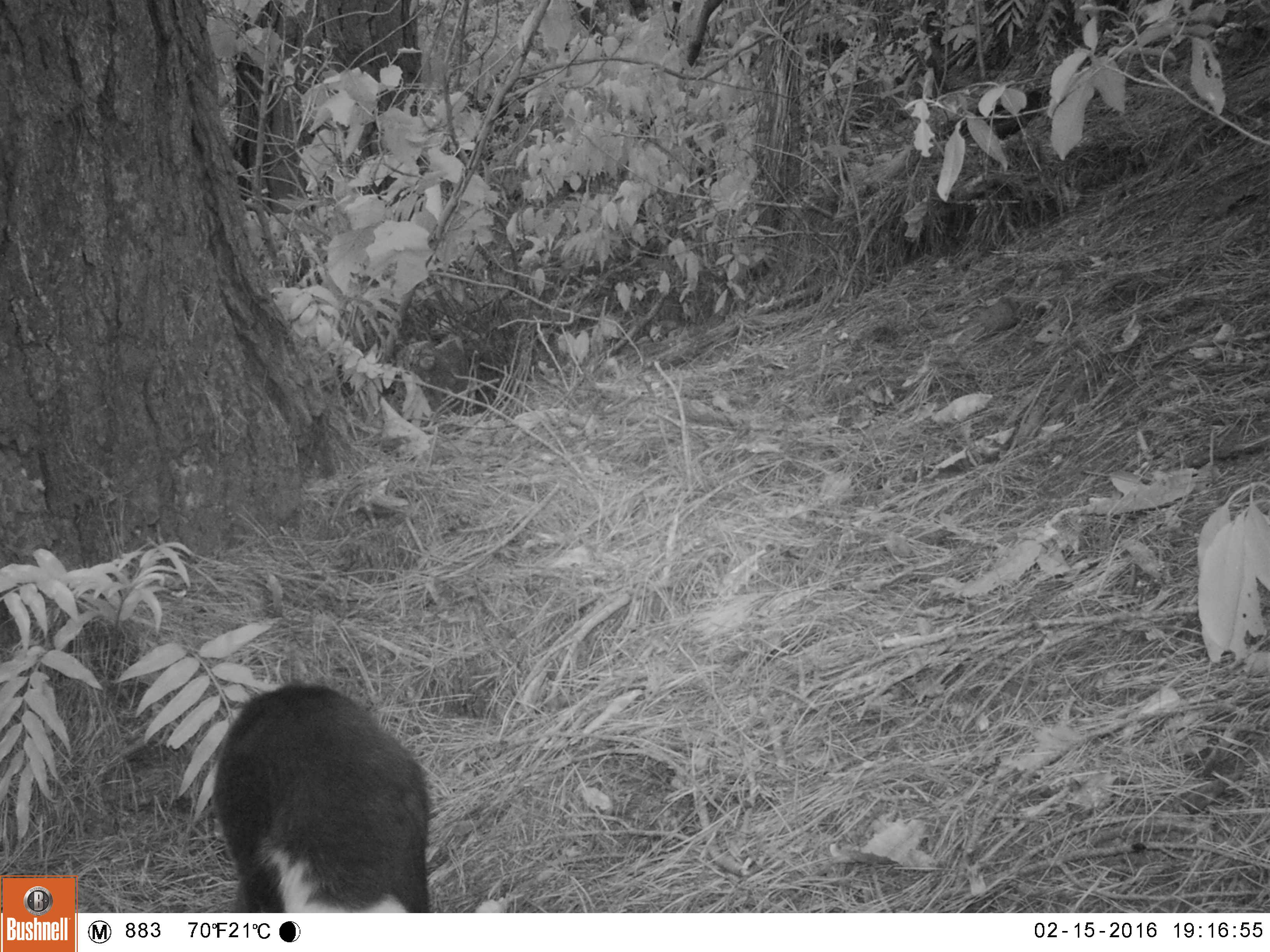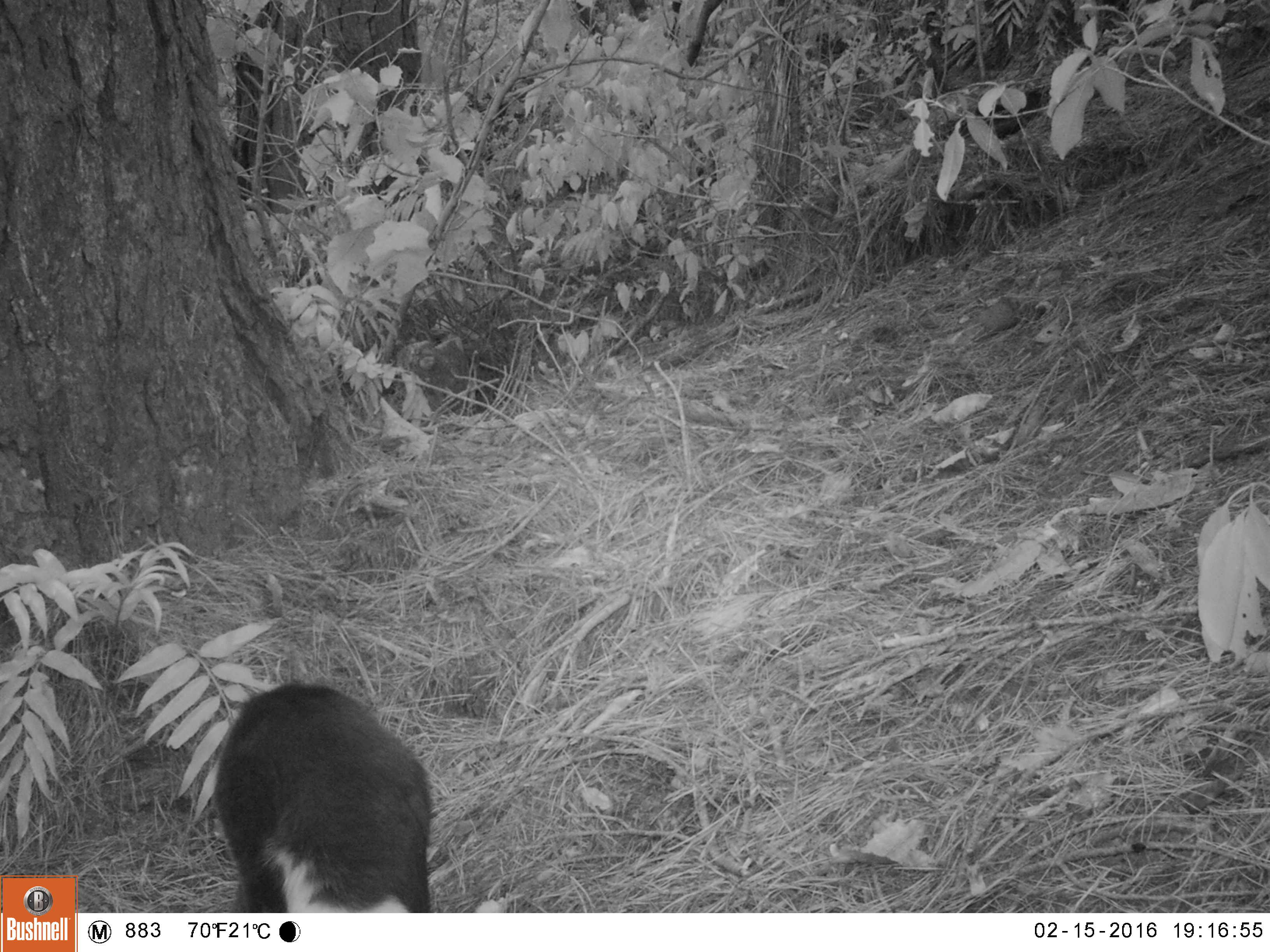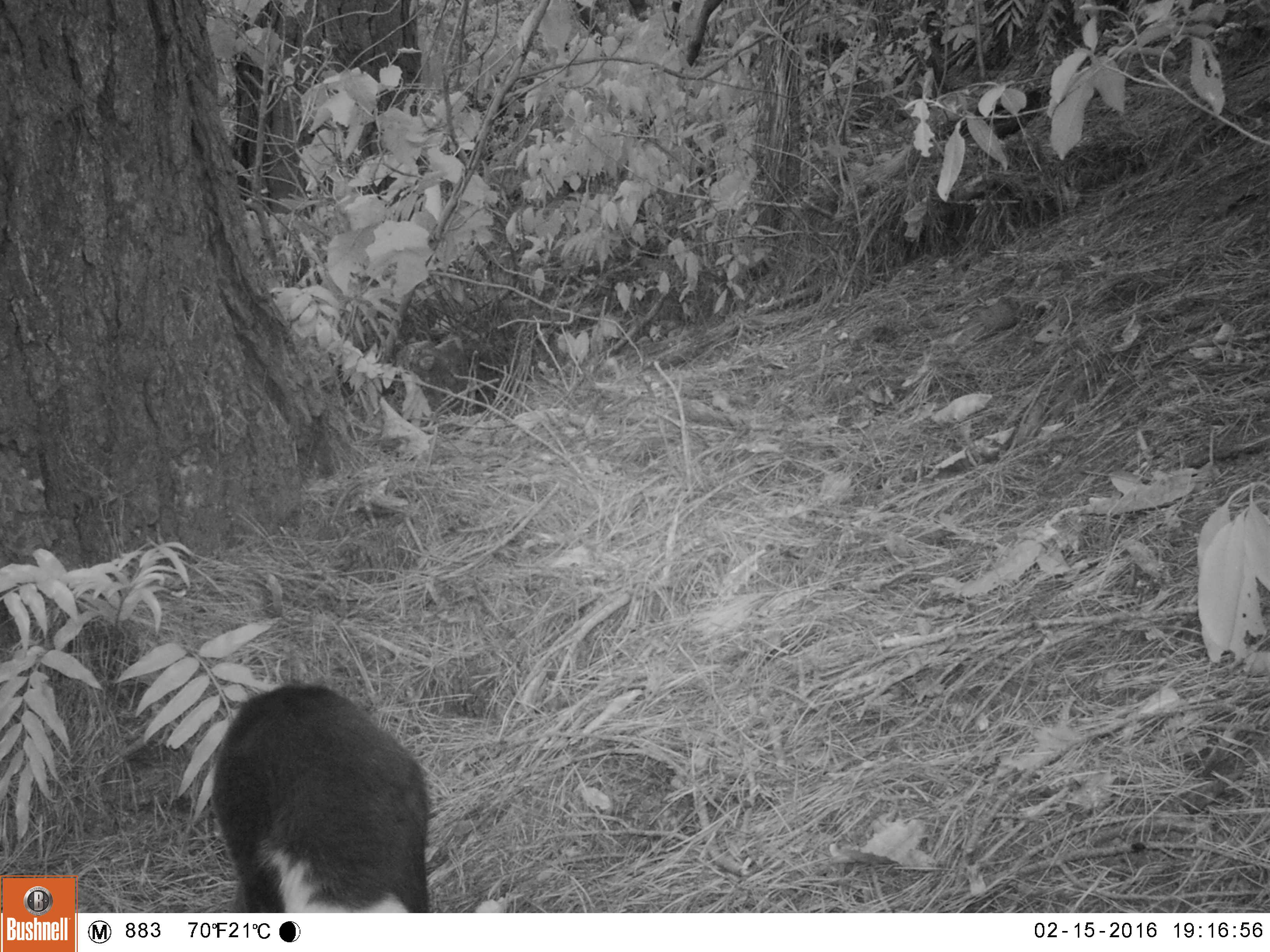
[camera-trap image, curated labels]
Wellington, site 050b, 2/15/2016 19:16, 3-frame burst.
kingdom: Animalia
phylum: Chordata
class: Mammalia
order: Carnivora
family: Felidae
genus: Felis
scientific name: Felis catus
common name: cat